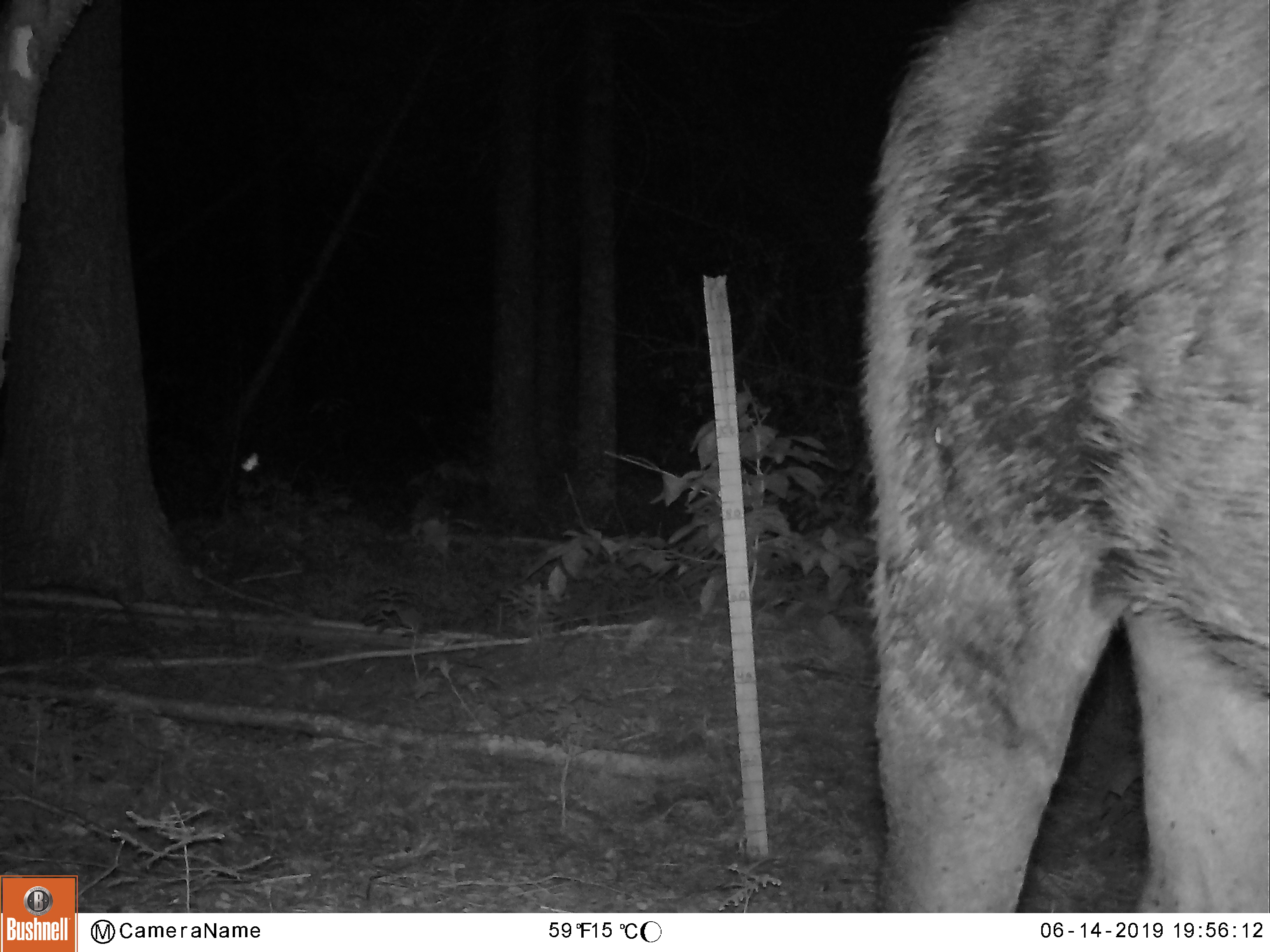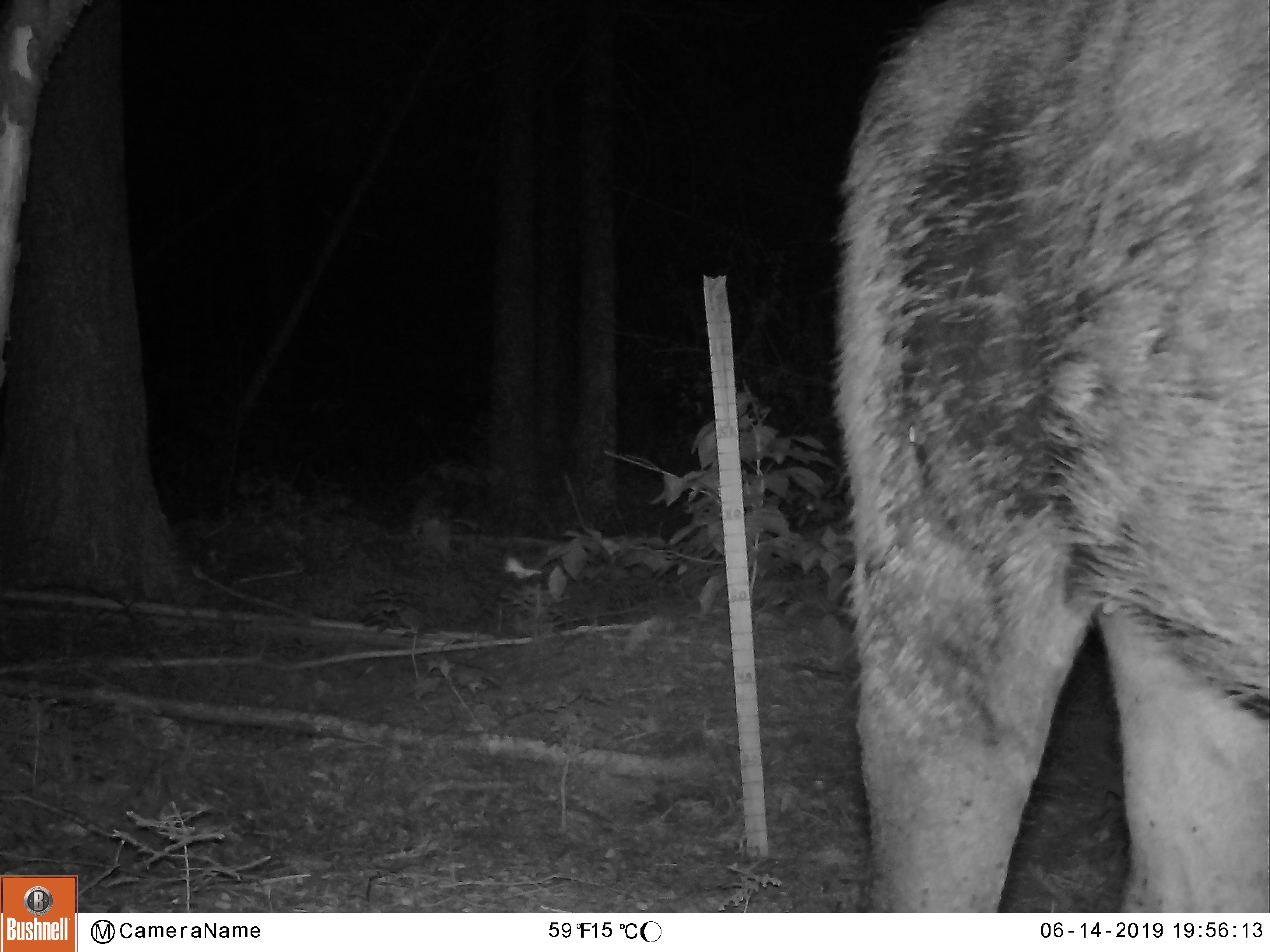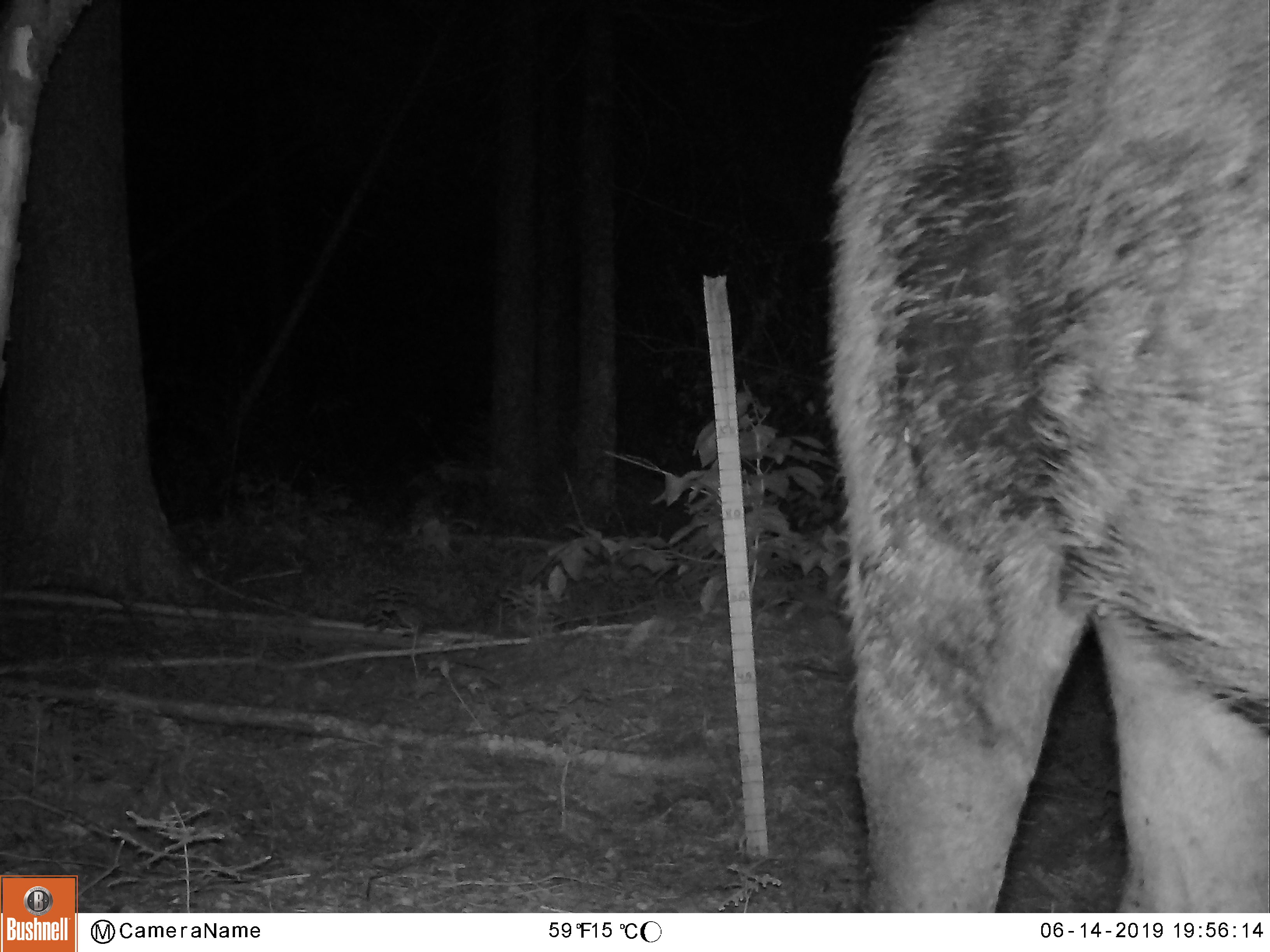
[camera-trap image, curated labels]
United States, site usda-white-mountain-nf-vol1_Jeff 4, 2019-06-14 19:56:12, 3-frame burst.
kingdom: Animalia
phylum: Chordata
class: Mammalia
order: Artiodactyla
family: Cervidae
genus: Alces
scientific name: Alces alces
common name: moose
Moose (Alces alces).